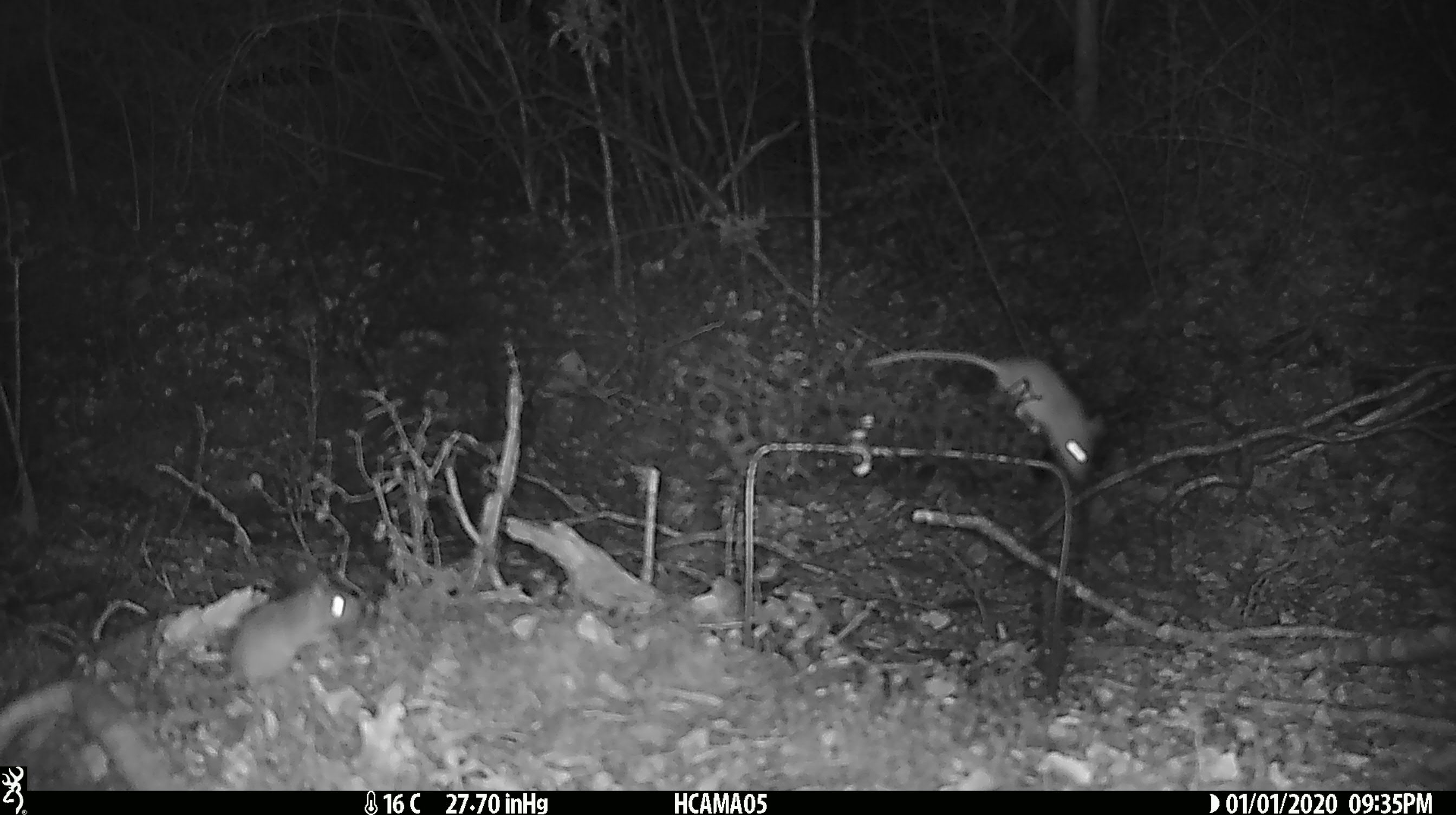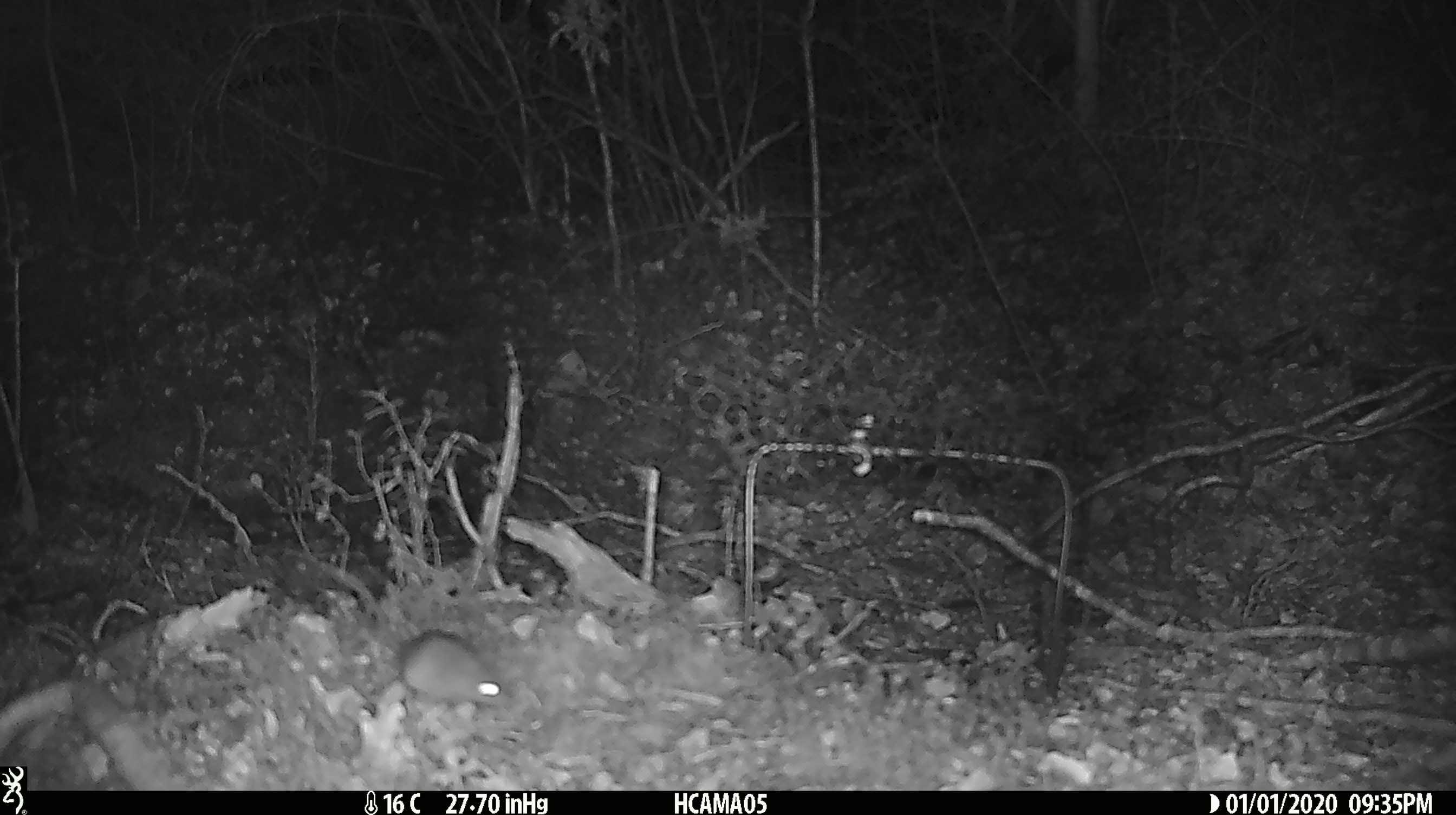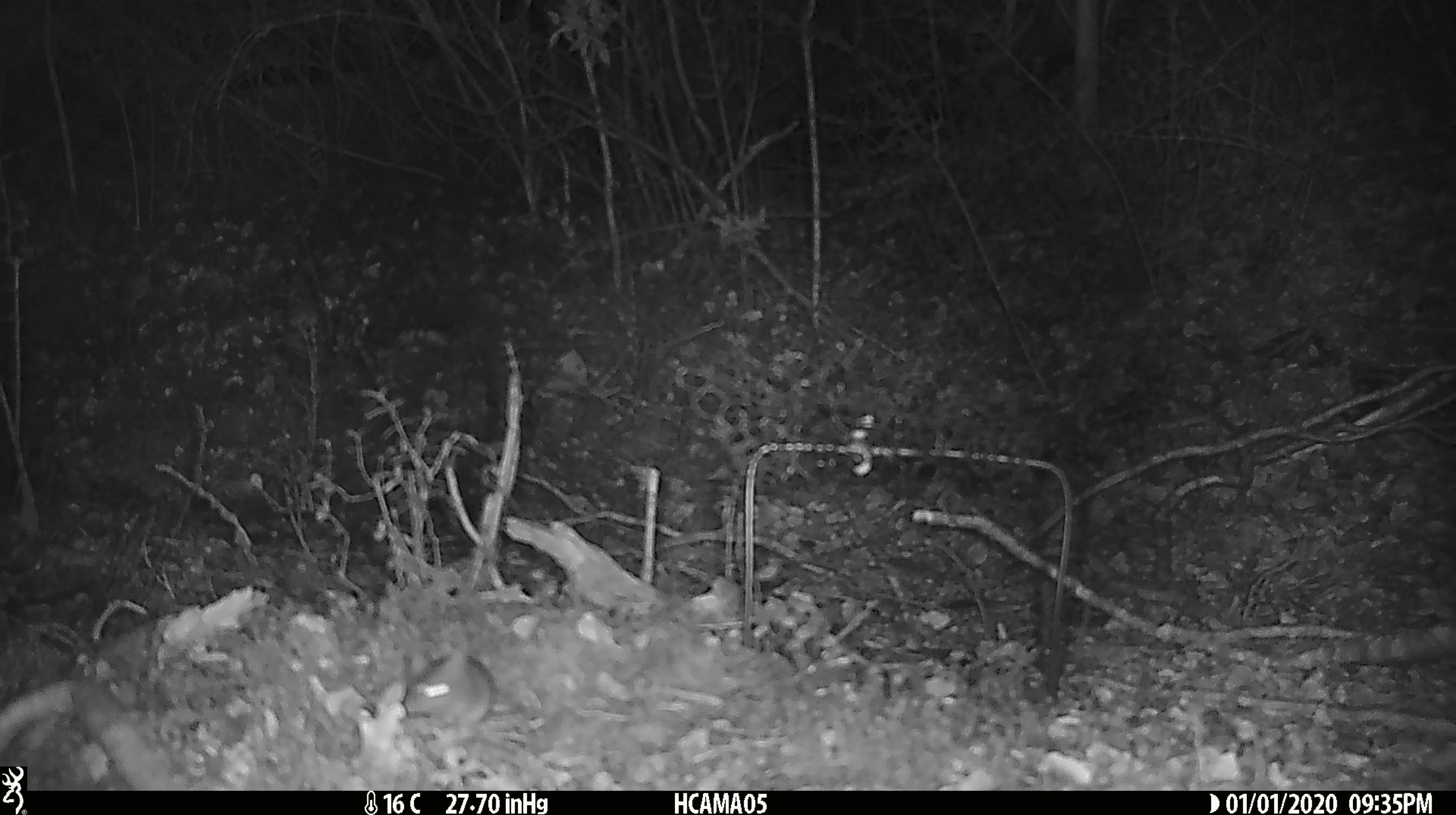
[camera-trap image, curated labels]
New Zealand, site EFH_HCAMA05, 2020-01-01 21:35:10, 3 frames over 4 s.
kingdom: Animalia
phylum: Chordata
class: Mammalia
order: Rodentia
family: Muridae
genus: Mus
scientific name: Mus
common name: mouse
Mouse (Mus).